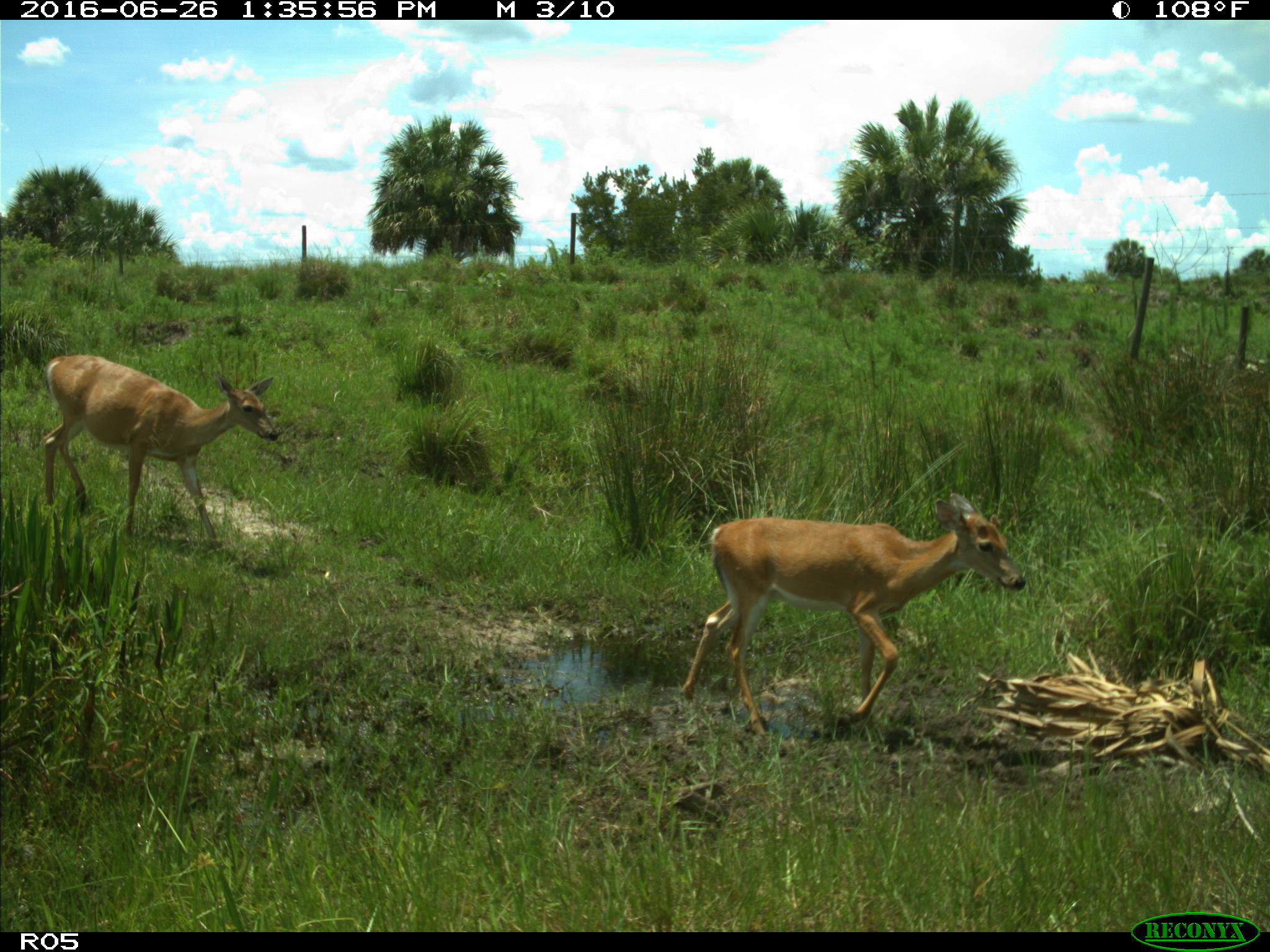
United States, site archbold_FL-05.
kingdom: Animalia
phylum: Chordata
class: Mammalia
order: Artiodactyla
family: Cervidae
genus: Odocoileus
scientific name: Odocoileus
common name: deer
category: unidentified deer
Unidentified deer (deer) (Odocoileus).